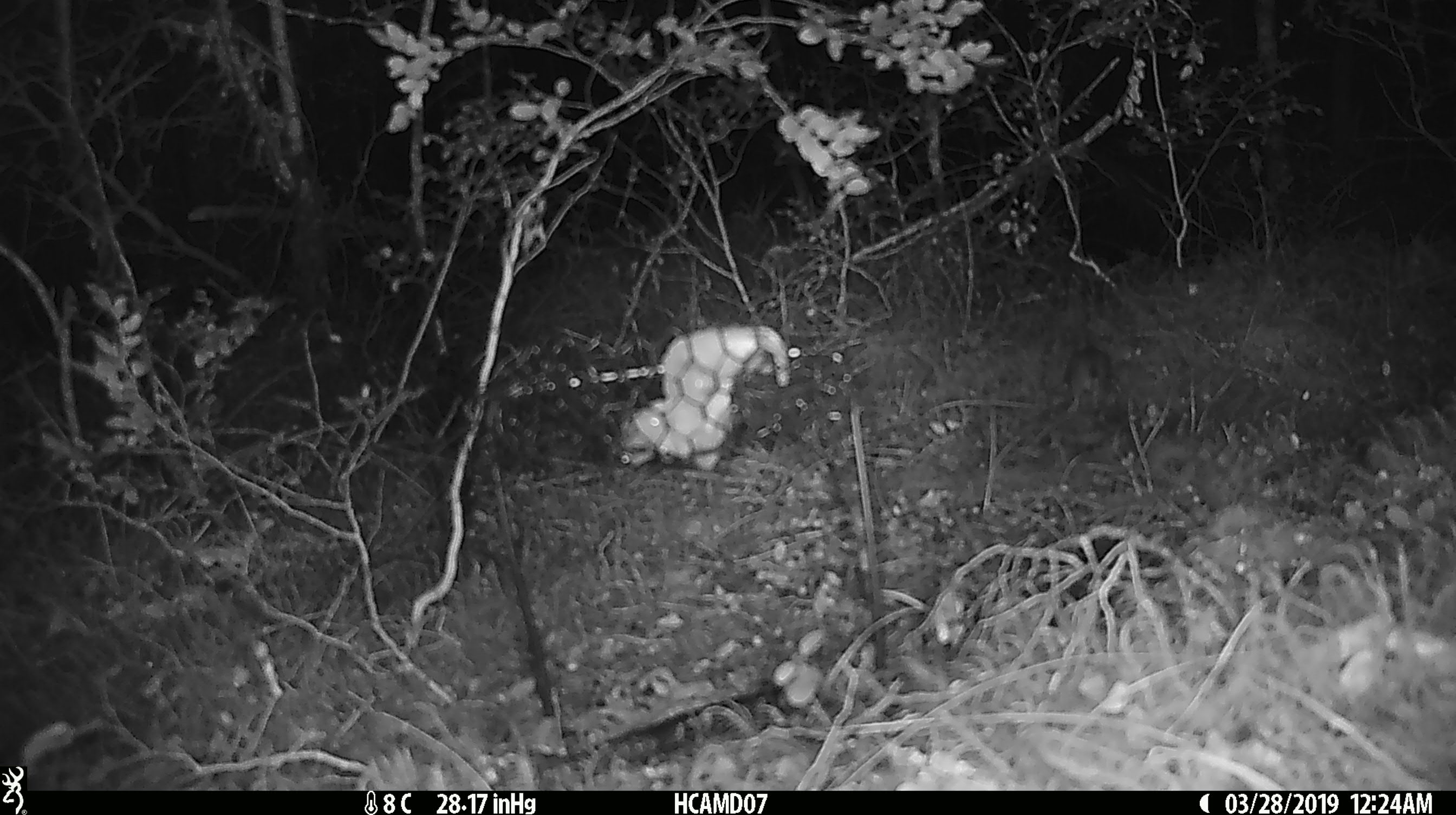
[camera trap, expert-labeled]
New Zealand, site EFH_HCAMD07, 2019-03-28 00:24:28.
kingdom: Animalia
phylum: Chordata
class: Mammalia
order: Rodentia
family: Muridae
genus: Mus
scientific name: Mus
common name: mouse